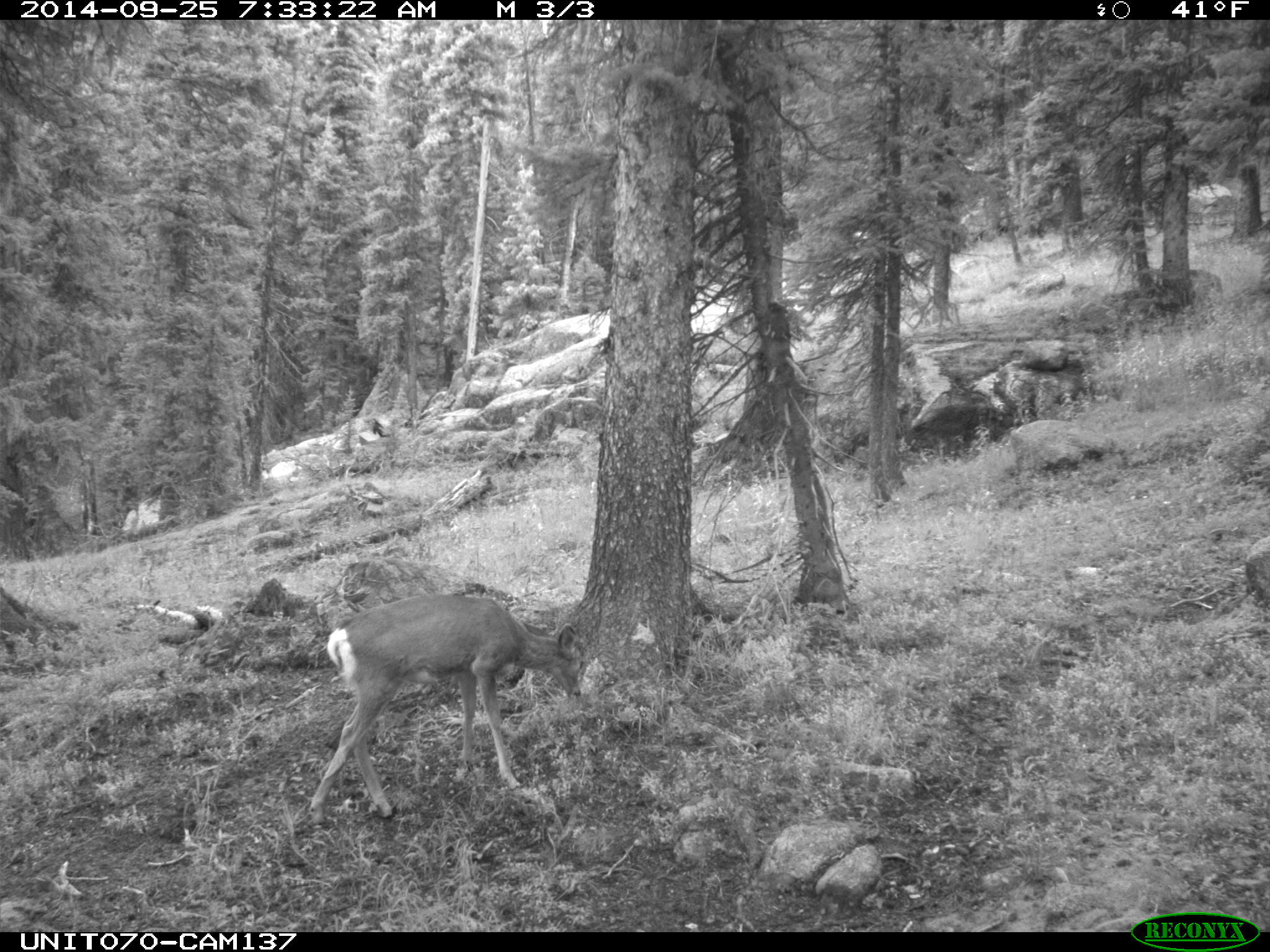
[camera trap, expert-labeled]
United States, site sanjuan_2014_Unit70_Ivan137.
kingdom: Animalia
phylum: Chordata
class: Mammalia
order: Artiodactyla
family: Cervidae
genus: Odocoileus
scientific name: Odocoileus hemionus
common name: mule deer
Odocoileus hemionus (mule deer).